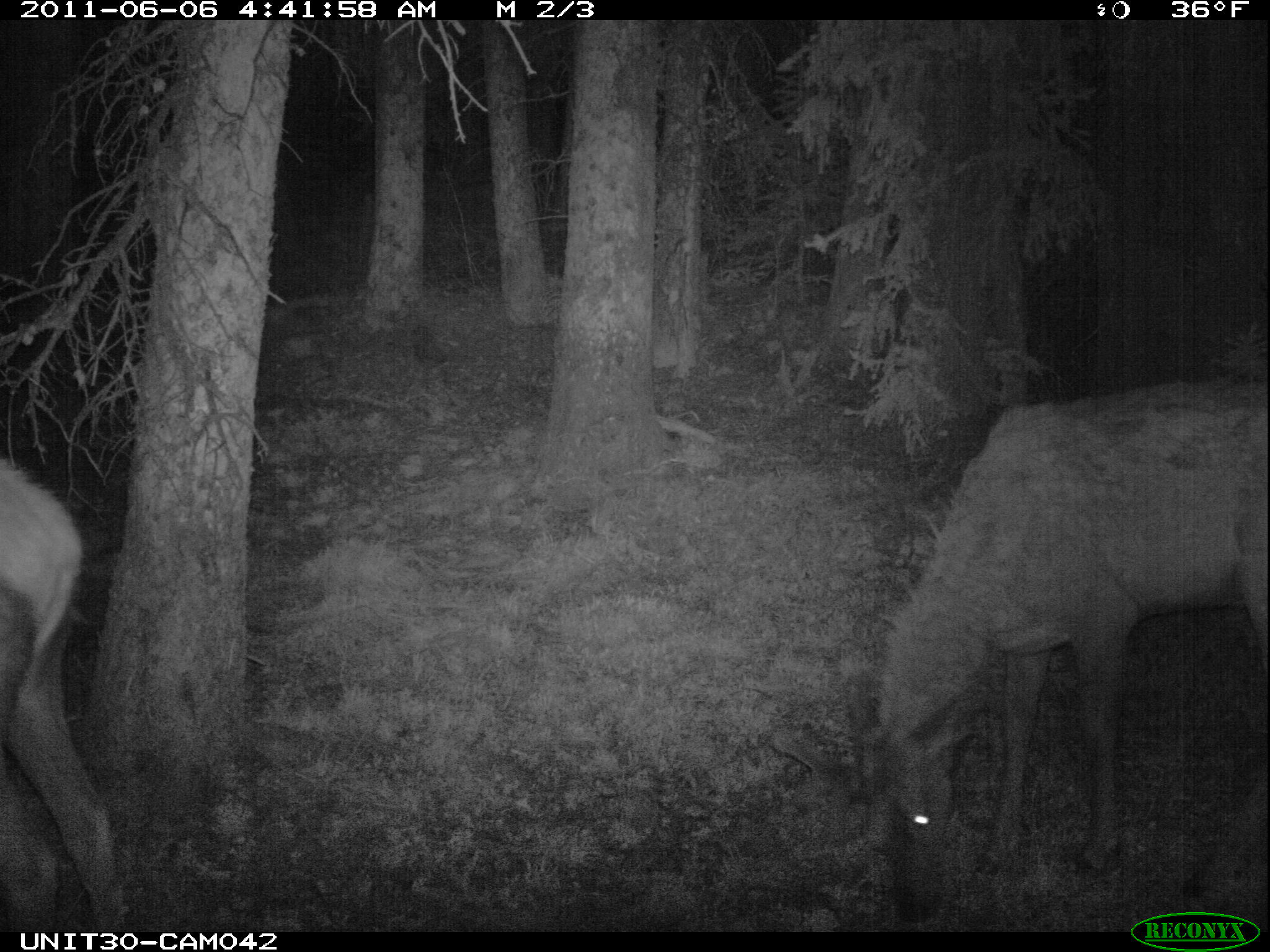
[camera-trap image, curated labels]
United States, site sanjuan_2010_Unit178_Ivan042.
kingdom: Animalia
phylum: Chordata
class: Mammalia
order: Artiodactyla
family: Cervidae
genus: Cervus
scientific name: Cervus elaphus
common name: red deer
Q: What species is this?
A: Cervus elaphus (red deer).